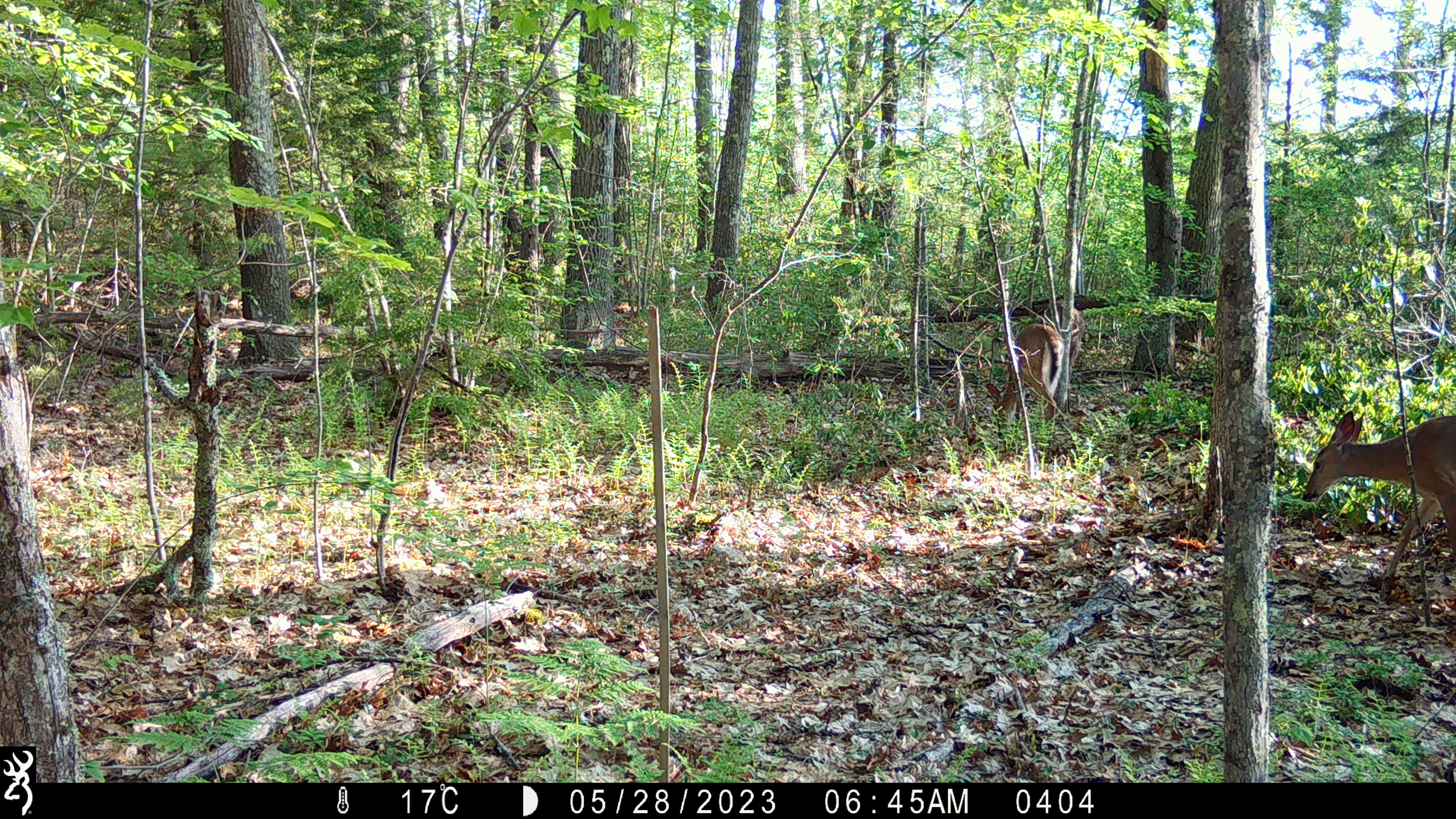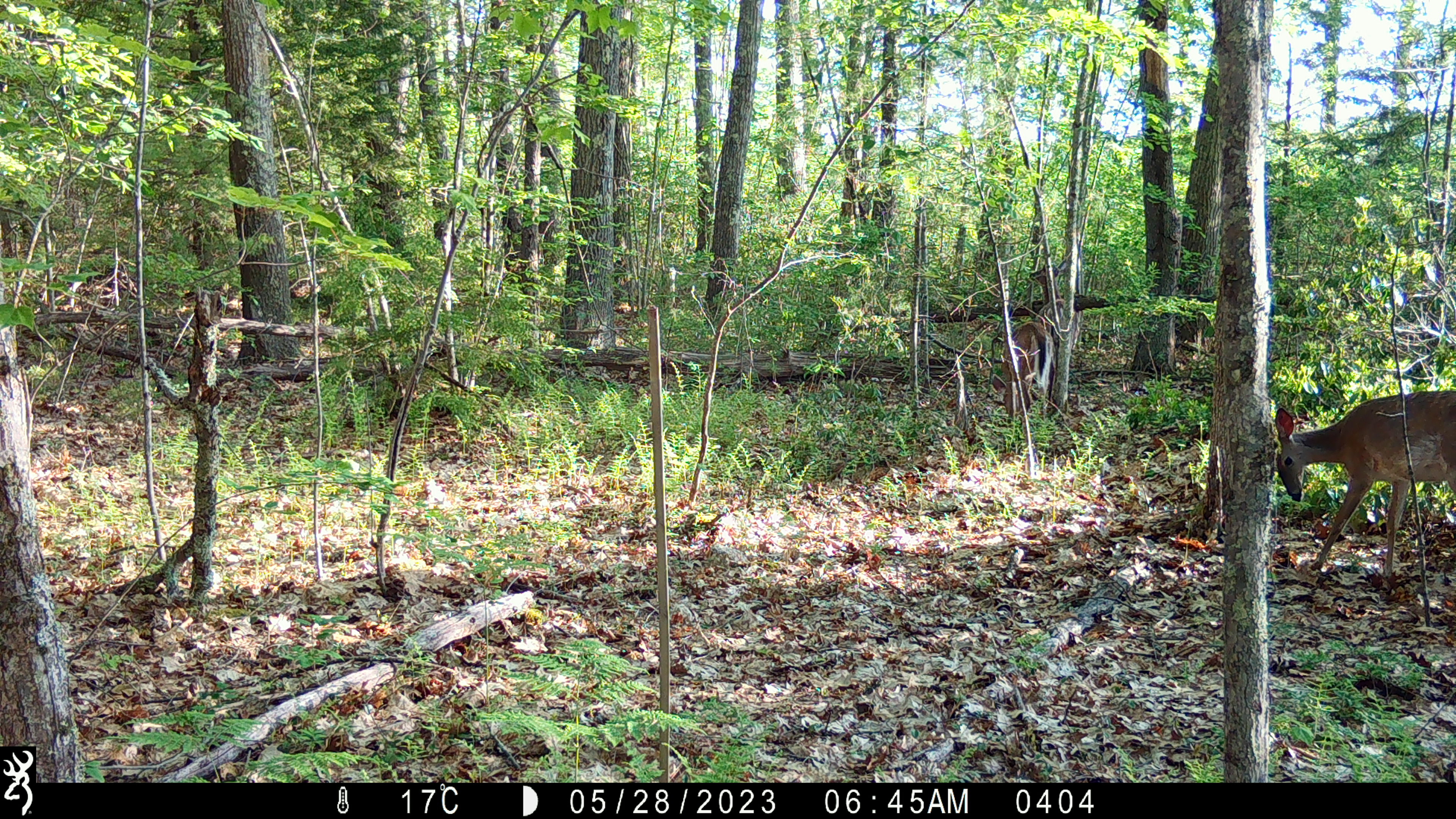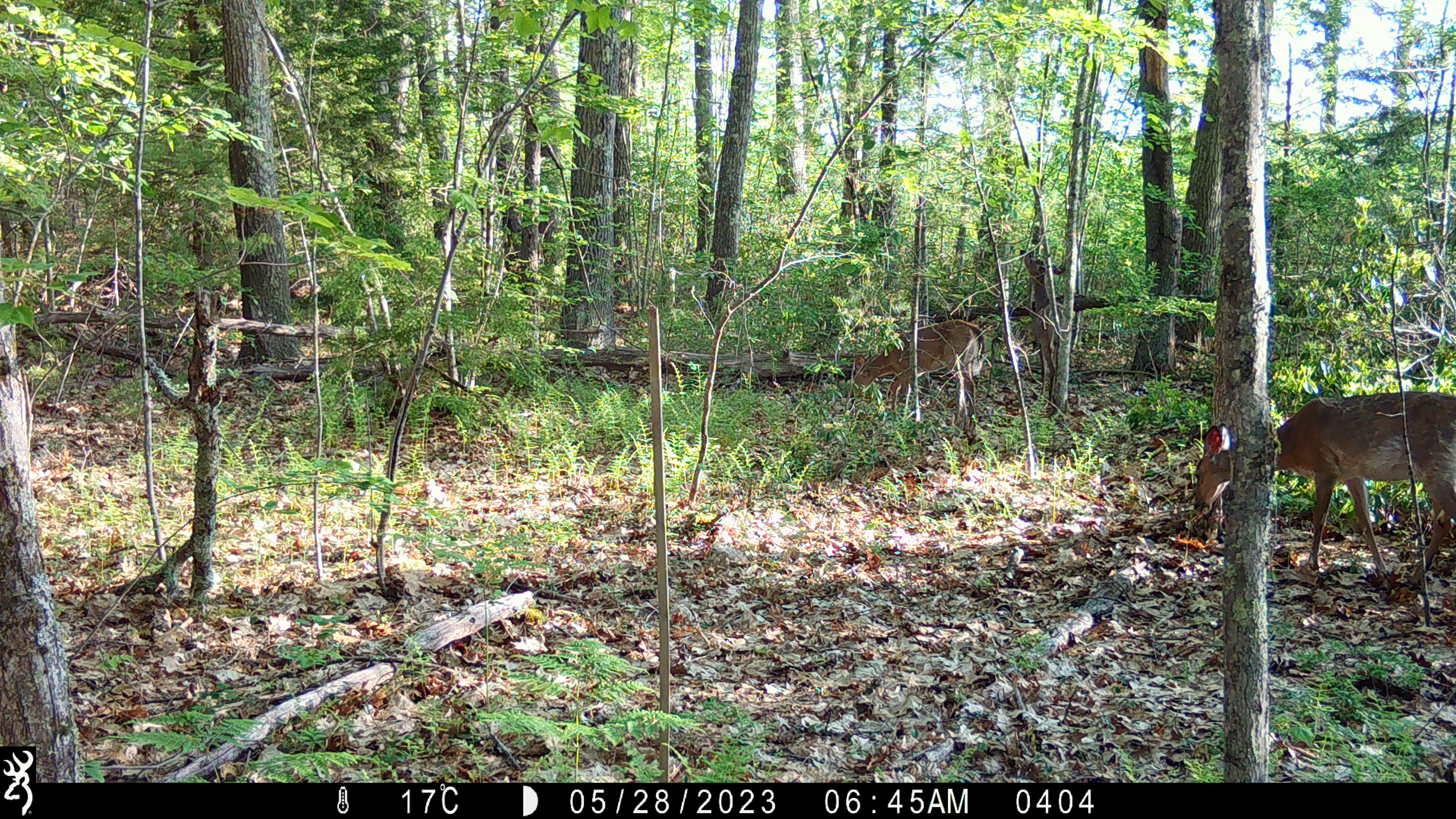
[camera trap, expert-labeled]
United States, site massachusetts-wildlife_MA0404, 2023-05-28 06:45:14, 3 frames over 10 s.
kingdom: Animalia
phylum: Chordata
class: Mammalia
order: Artiodactyla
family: Cervidae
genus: Odocoileus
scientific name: Odocoileus virginianus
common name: white-tailed deer